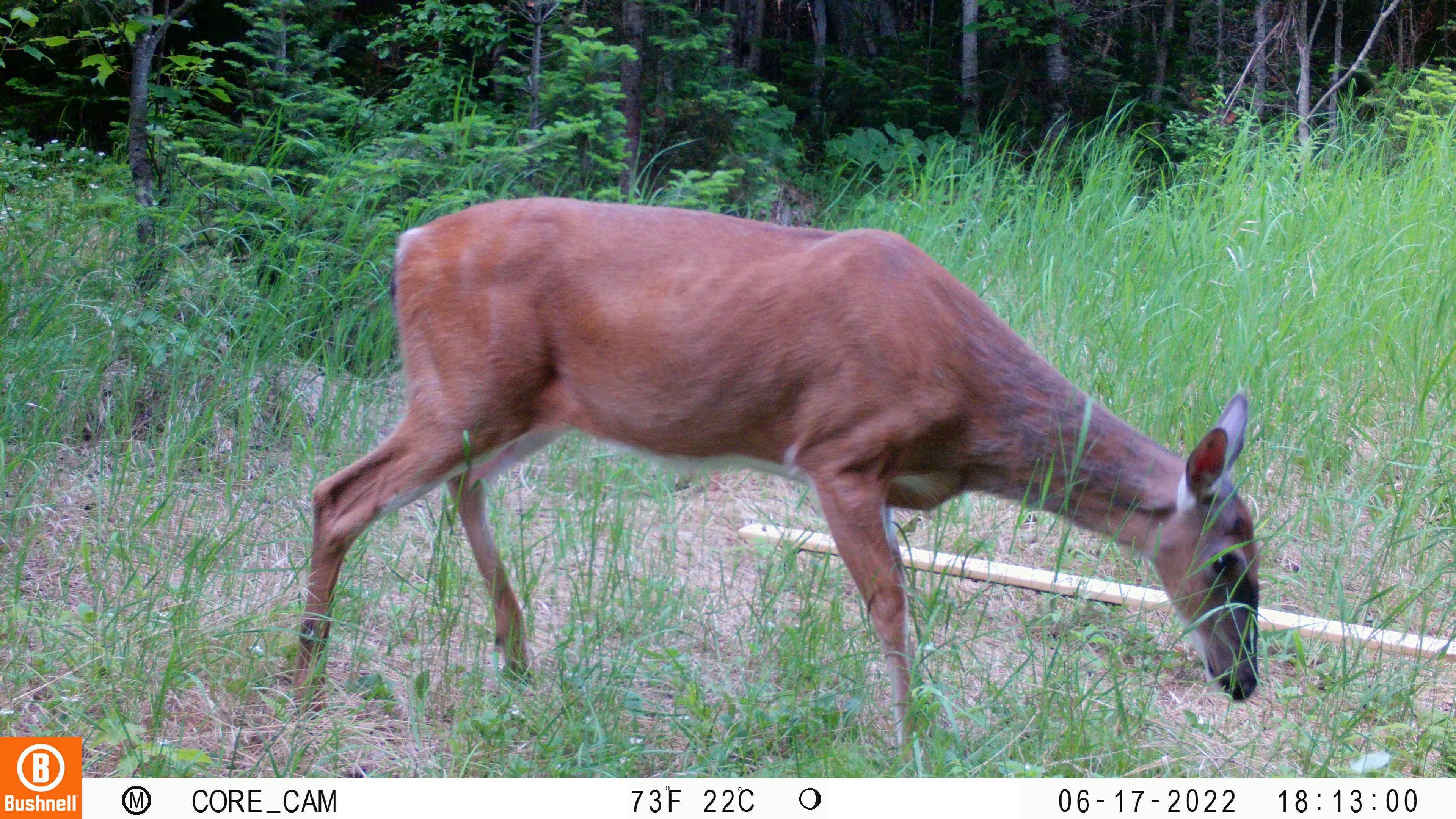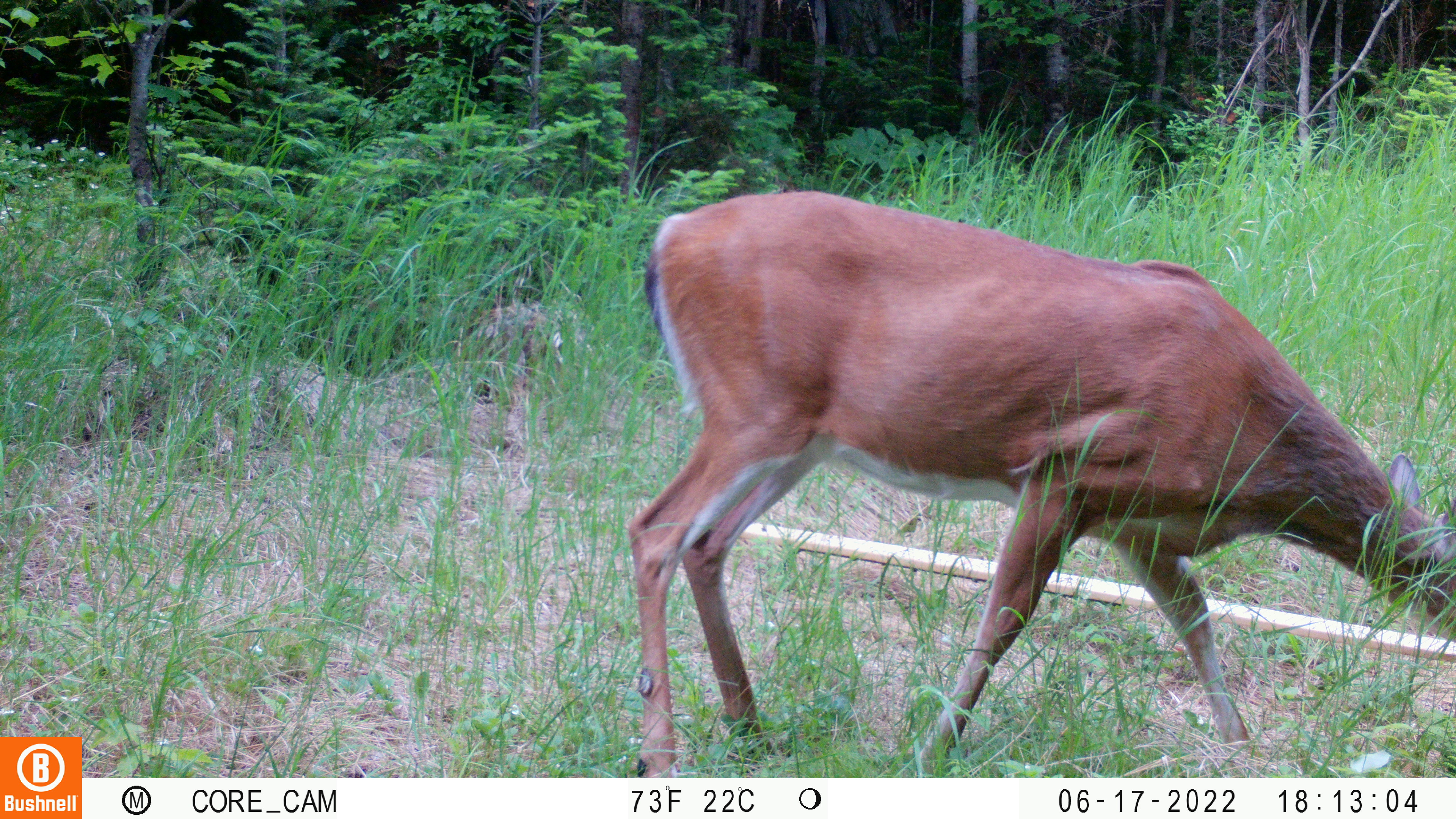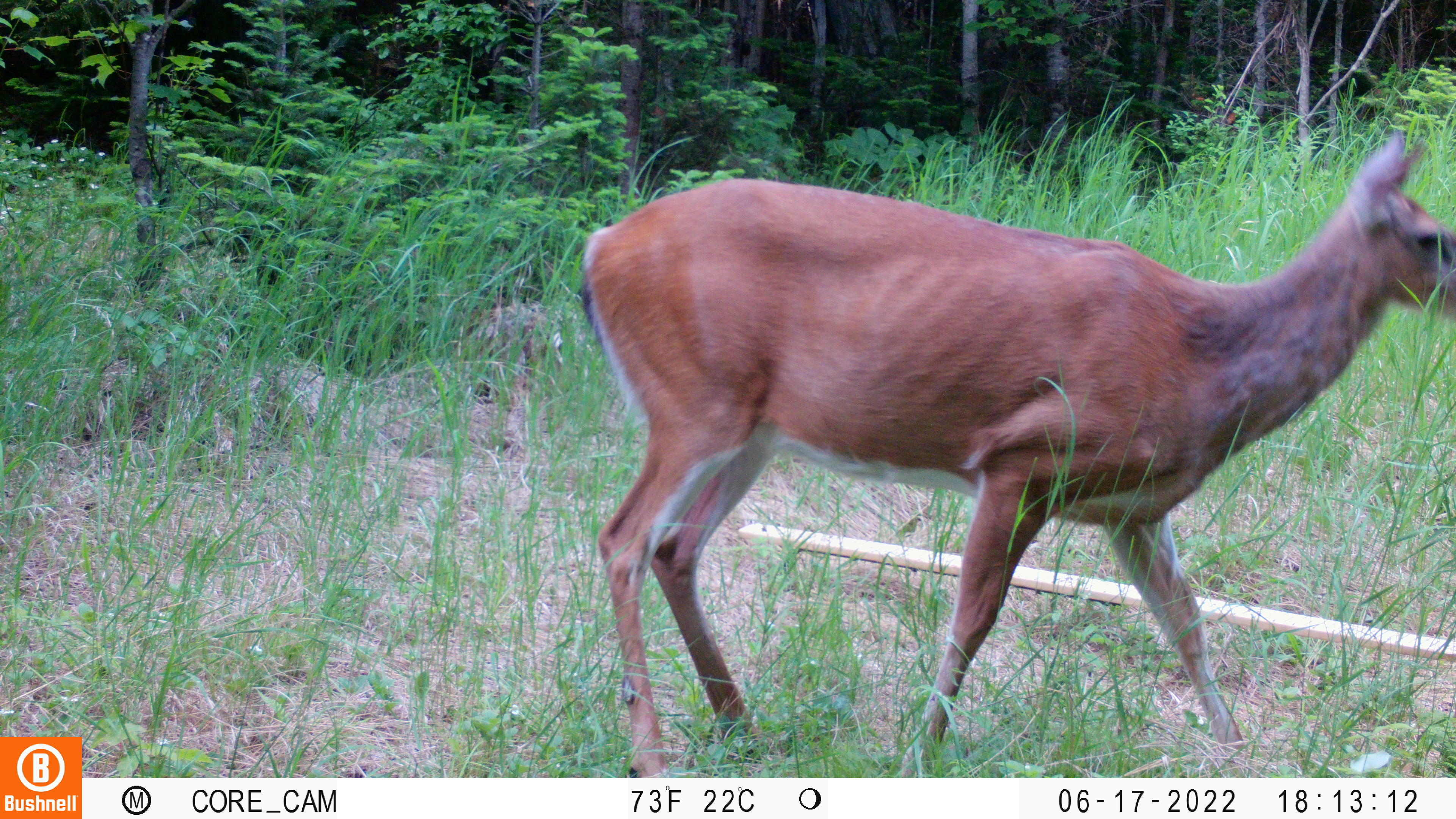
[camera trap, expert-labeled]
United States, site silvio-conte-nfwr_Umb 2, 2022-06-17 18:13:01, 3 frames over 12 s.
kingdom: Animalia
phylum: Chordata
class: Mammalia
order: Artiodactyla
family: Cervidae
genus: Odocoileus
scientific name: Odocoileus virginianus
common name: white-tailed deer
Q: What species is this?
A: White-tailed deer (Odocoileus virginianus).